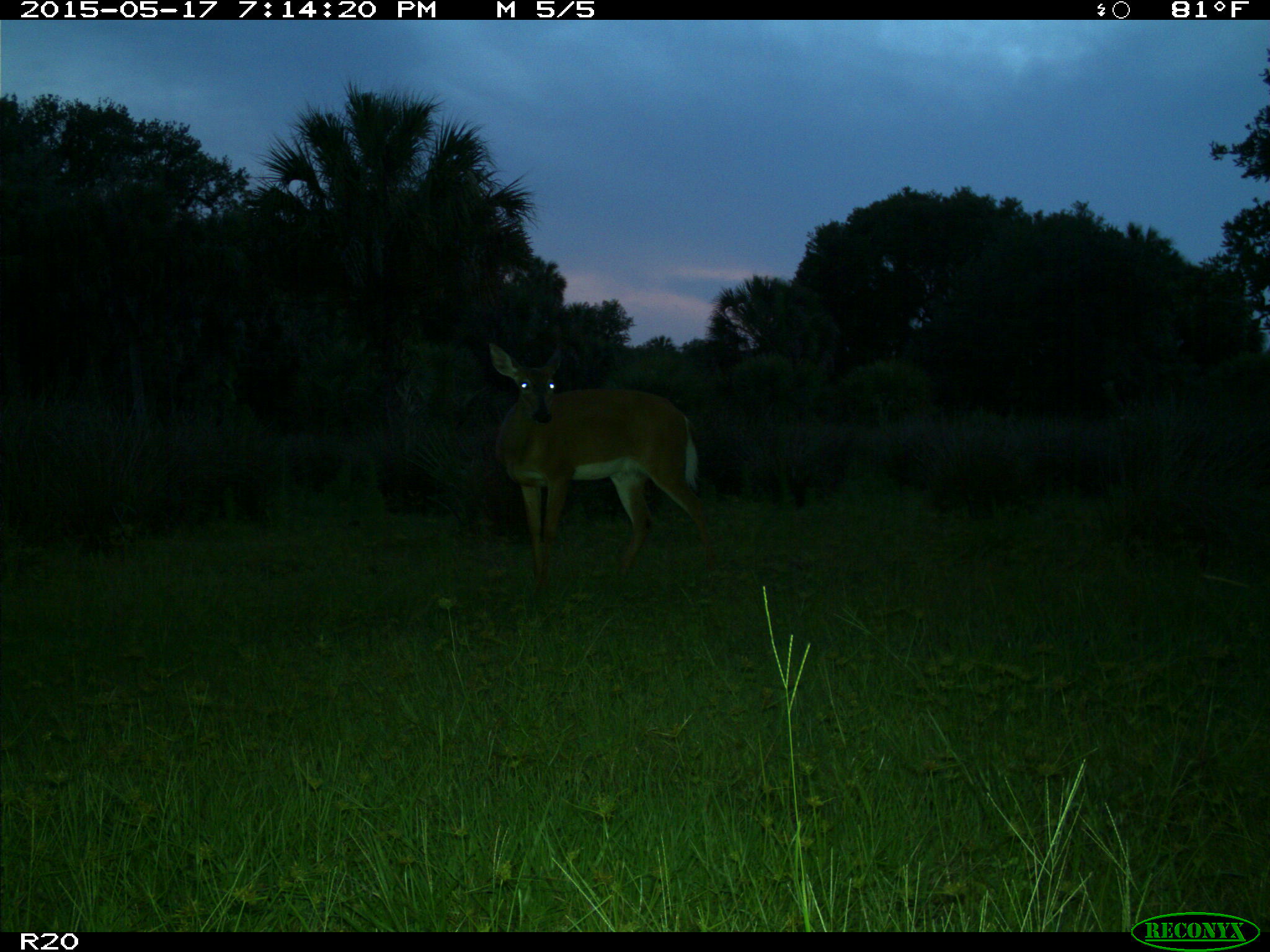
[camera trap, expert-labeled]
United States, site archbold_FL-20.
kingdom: Animalia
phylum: Chordata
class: Mammalia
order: Artiodactyla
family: Cervidae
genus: Odocoileus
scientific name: Odocoileus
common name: deer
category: unidentified deer